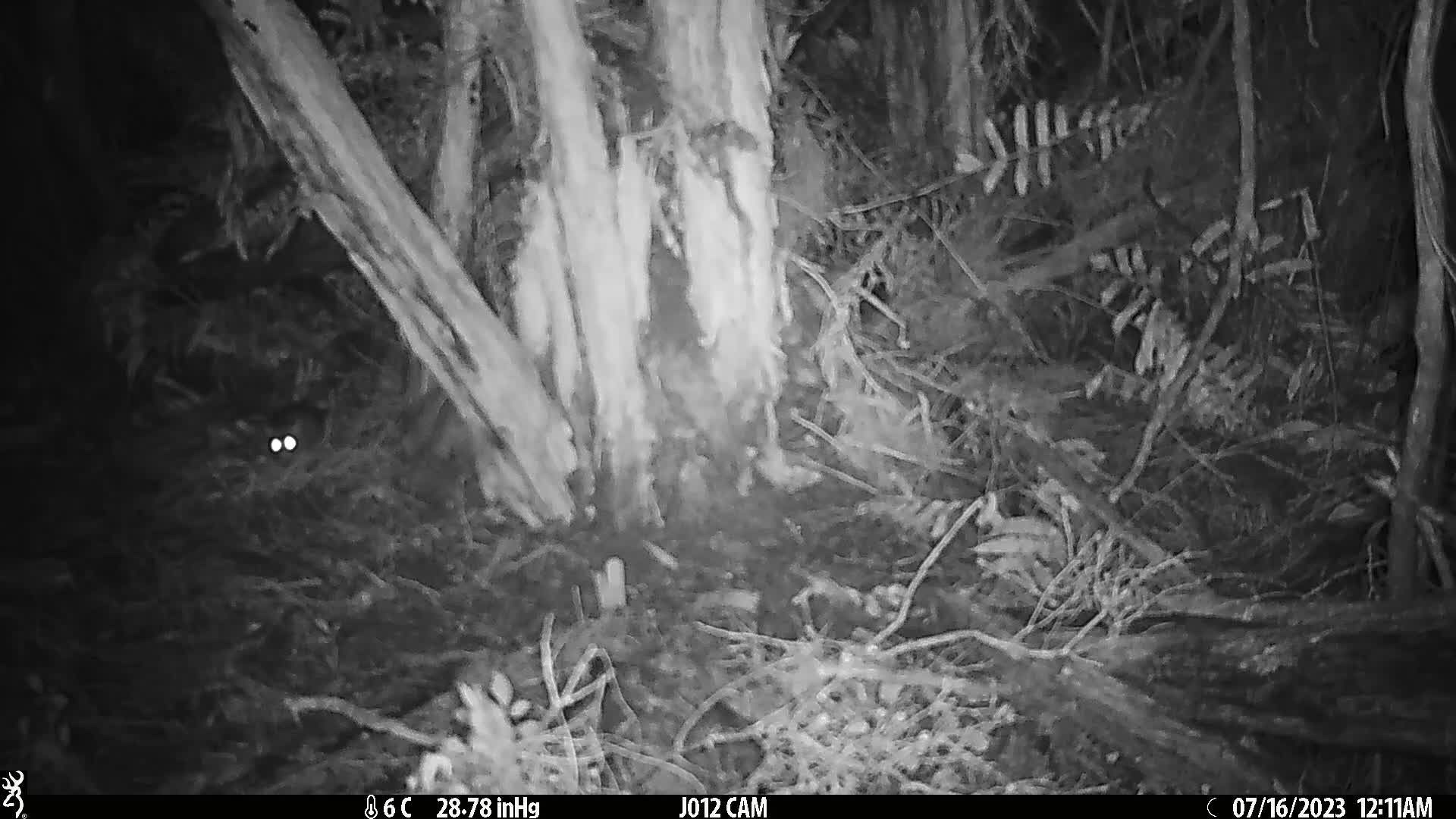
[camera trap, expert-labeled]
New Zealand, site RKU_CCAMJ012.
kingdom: Animalia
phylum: Chordata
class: Mammalia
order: Rodentia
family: Muridae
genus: Rattus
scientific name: Rattus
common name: rat